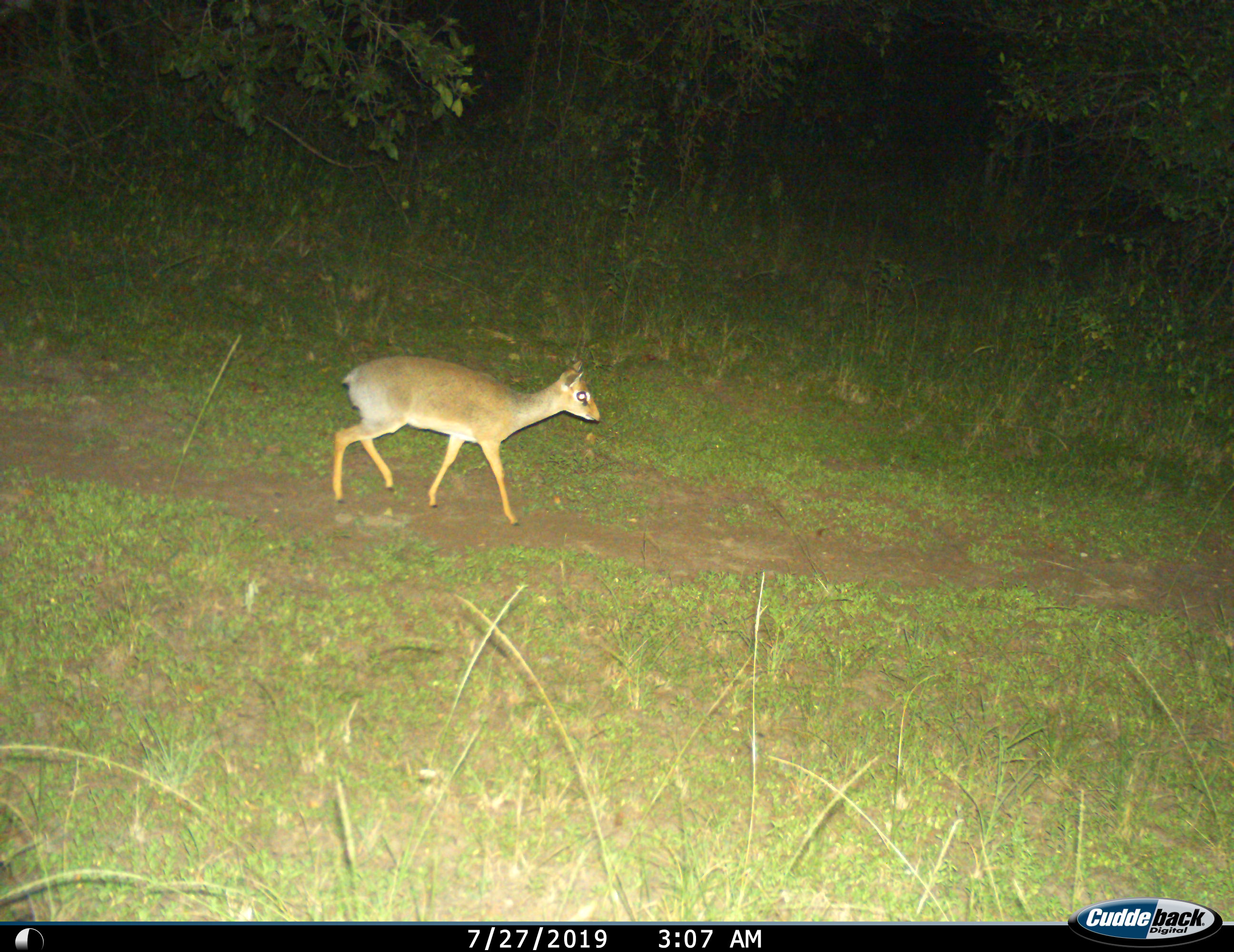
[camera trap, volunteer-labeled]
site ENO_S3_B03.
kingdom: Animalia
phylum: Chordata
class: Mammalia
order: Artiodactyla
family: Bovidae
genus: Madoqua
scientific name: Madoqua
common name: dik-dik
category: dikdik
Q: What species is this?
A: Dikdik (dik-dik) (Madoqua).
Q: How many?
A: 1.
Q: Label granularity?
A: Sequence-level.